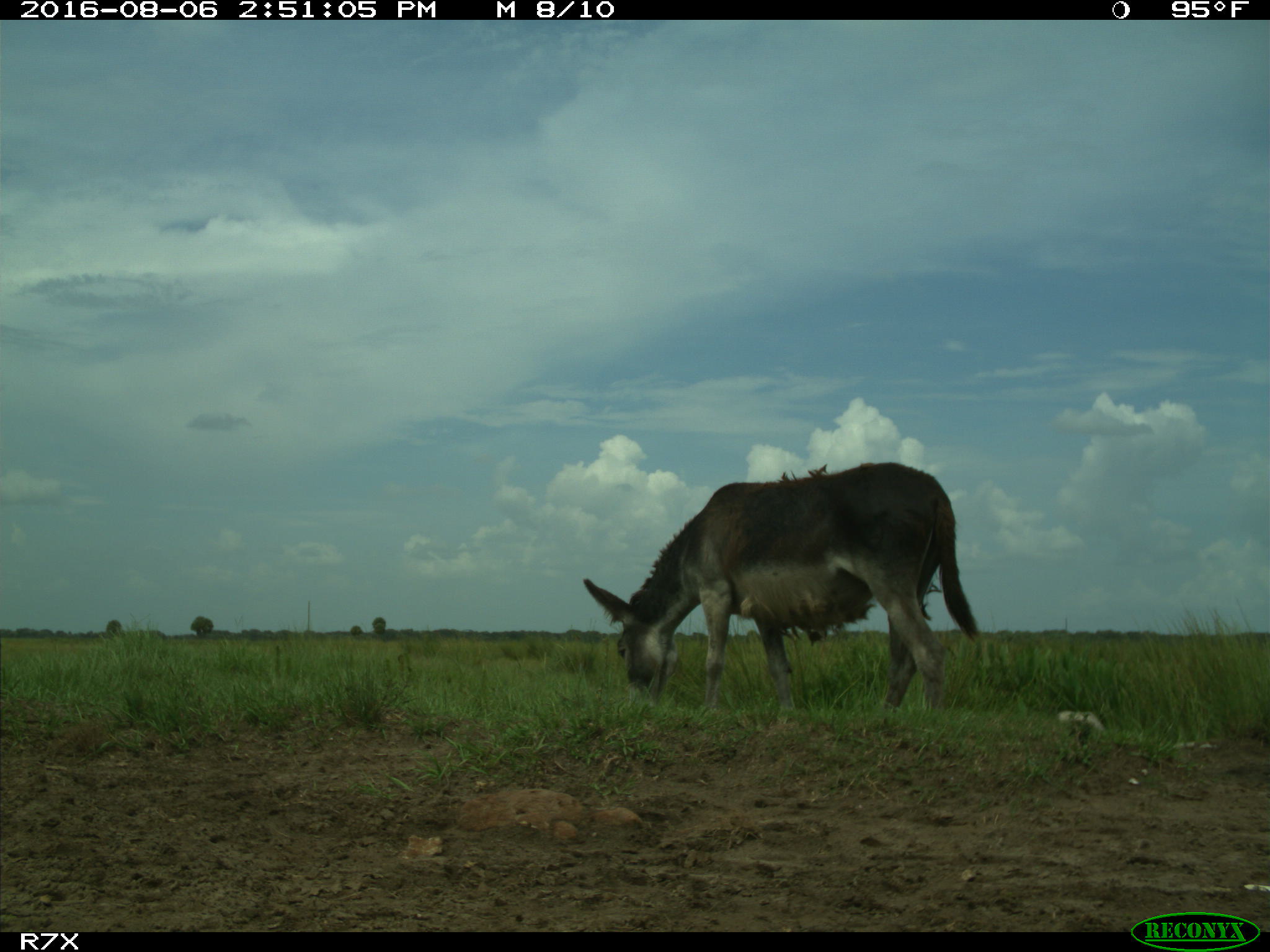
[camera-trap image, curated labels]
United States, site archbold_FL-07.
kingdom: Animalia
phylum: Chordata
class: Mammalia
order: Perissodactyla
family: Equidae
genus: Equus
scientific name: Equus africanus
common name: african wild ass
Equus africanus (african wild ass).